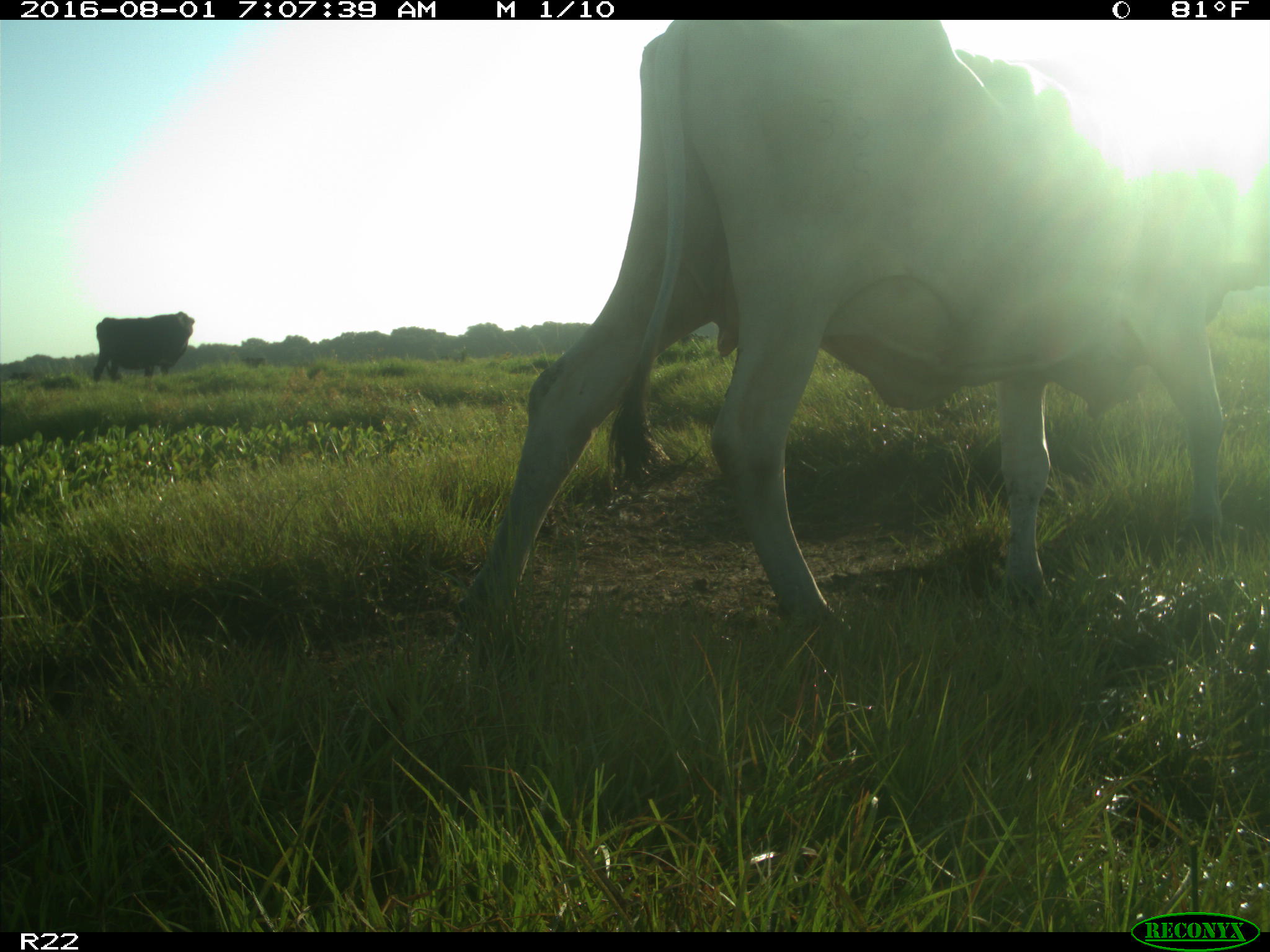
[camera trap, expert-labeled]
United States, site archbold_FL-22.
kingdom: Animalia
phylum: Chordata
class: Mammalia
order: Artiodactyla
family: Bovidae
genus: Bos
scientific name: Bos taurus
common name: domestic cow